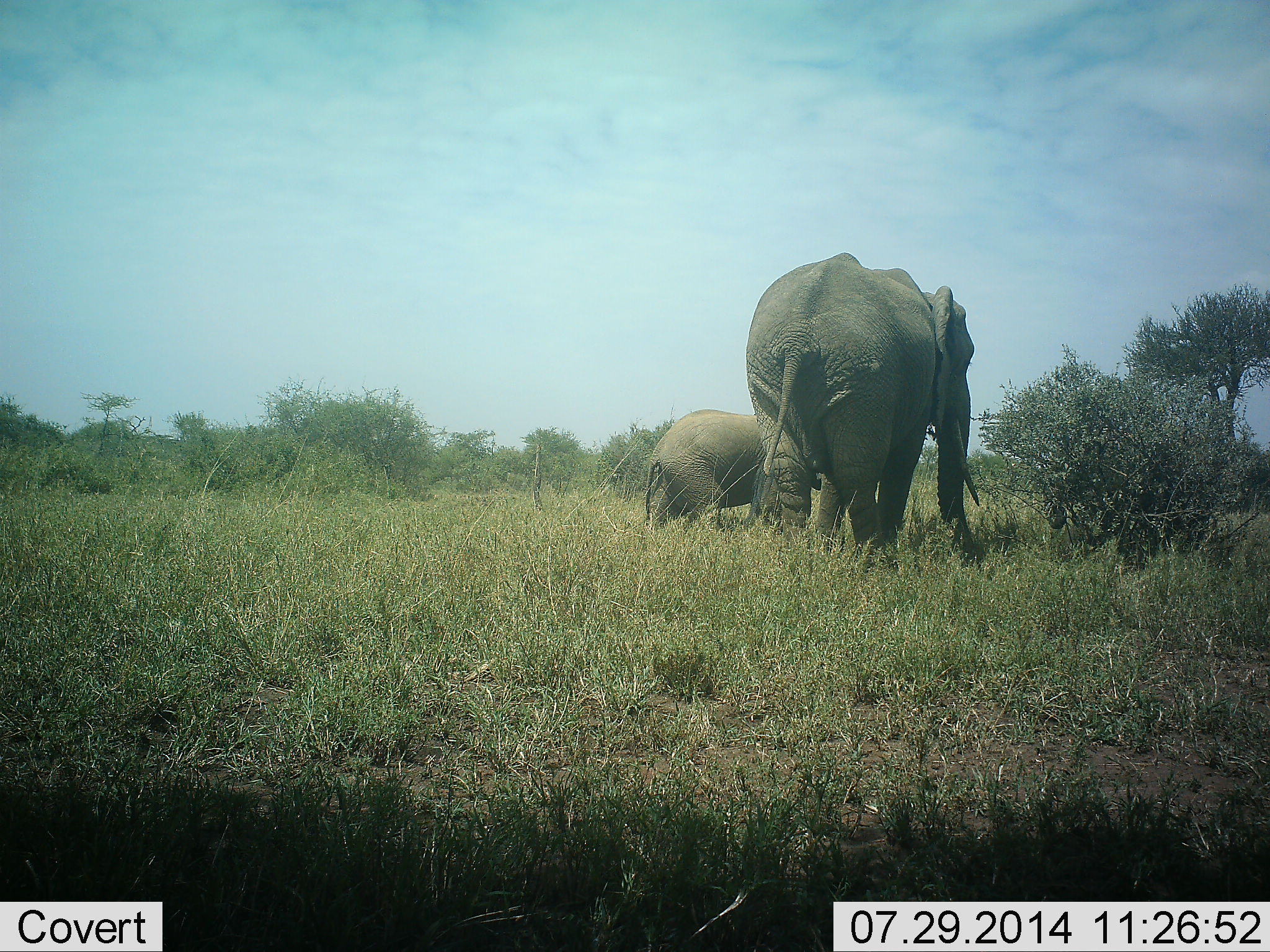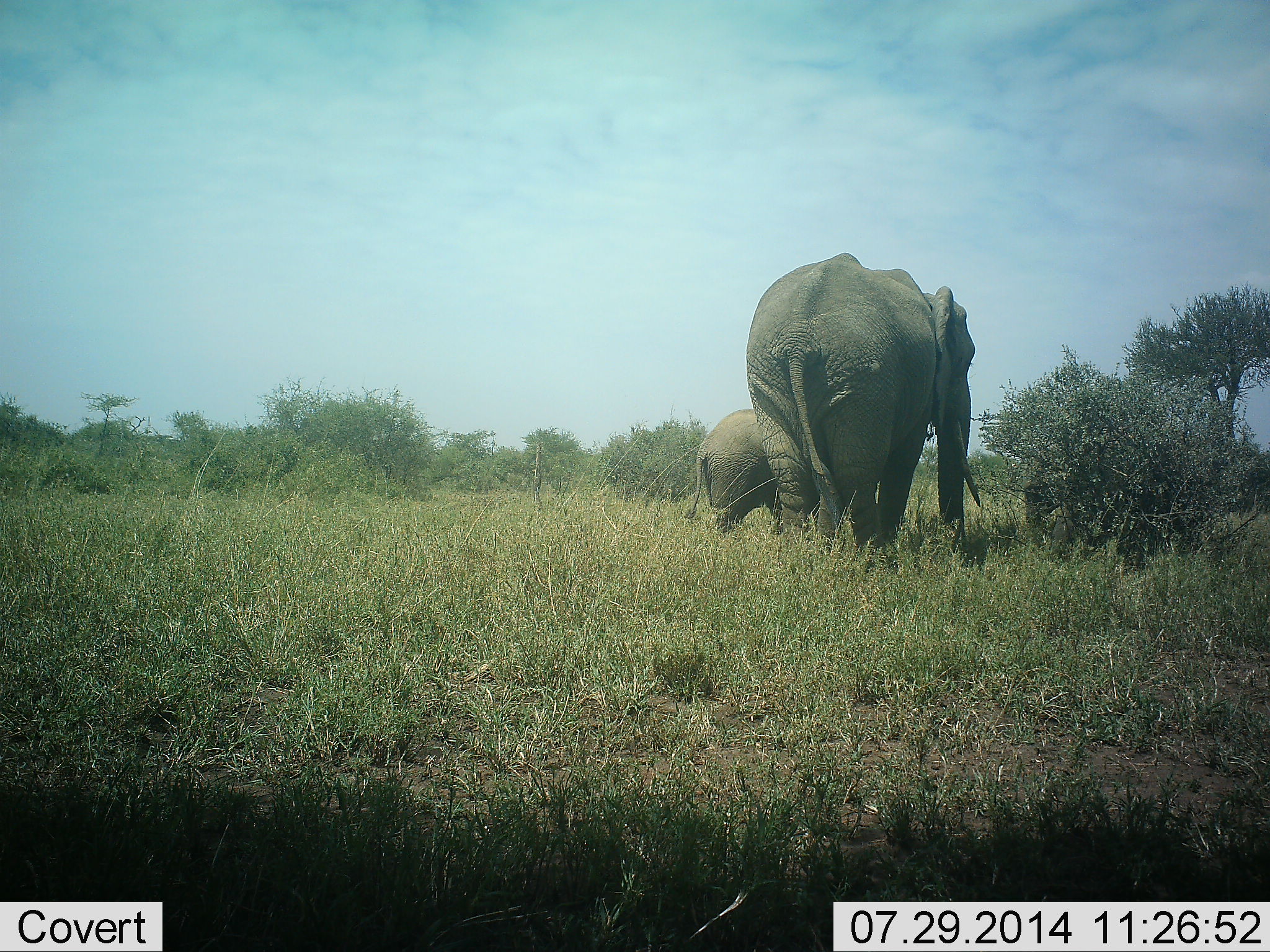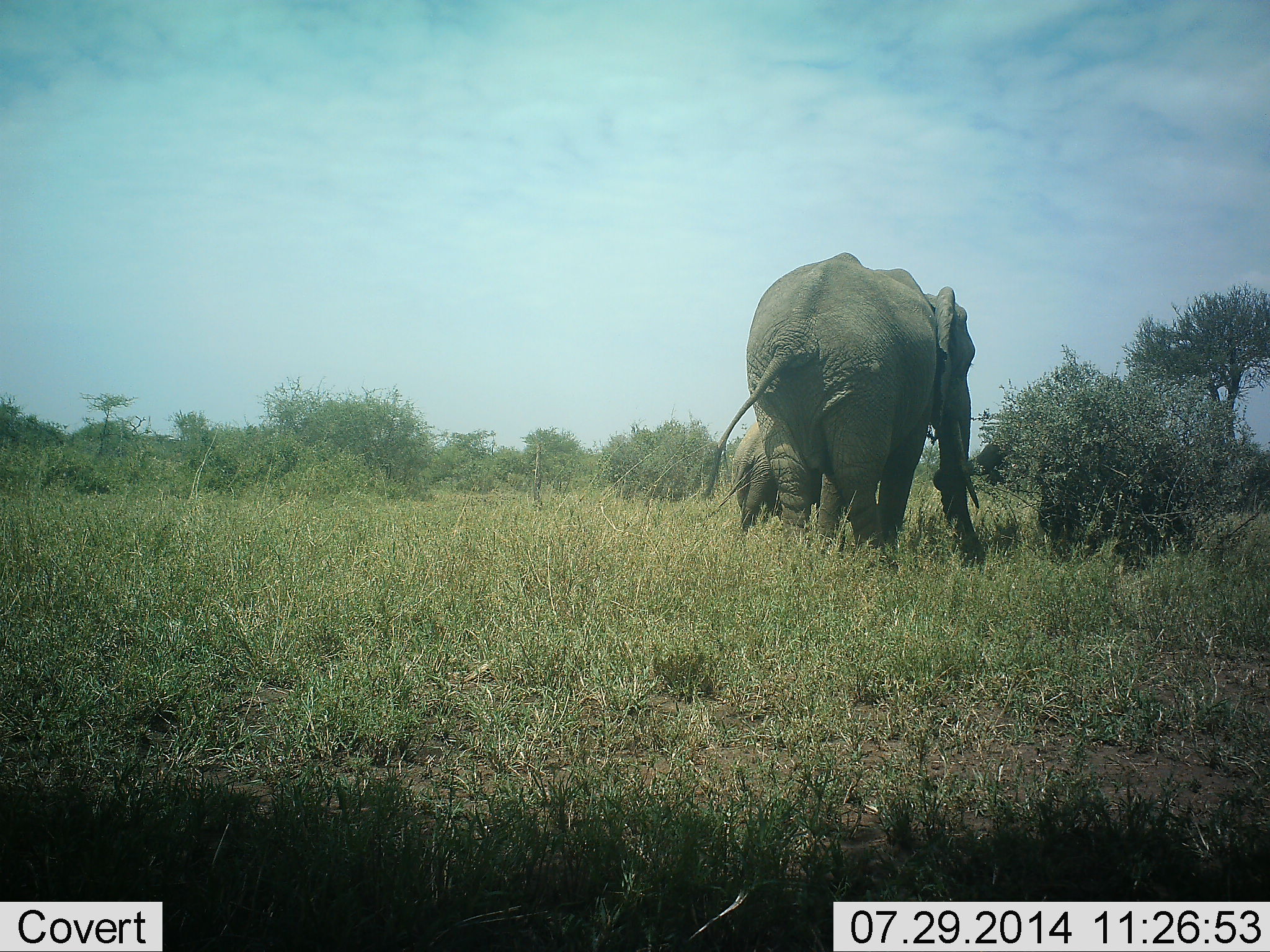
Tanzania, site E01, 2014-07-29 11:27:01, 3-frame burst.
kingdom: Animalia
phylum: Chordata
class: Mammalia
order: Proboscidea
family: Elephantidae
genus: Loxodonta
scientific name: Loxodonta africana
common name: african bush elephant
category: elephant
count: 3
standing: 60%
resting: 0%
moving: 60%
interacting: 10%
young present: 70%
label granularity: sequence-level